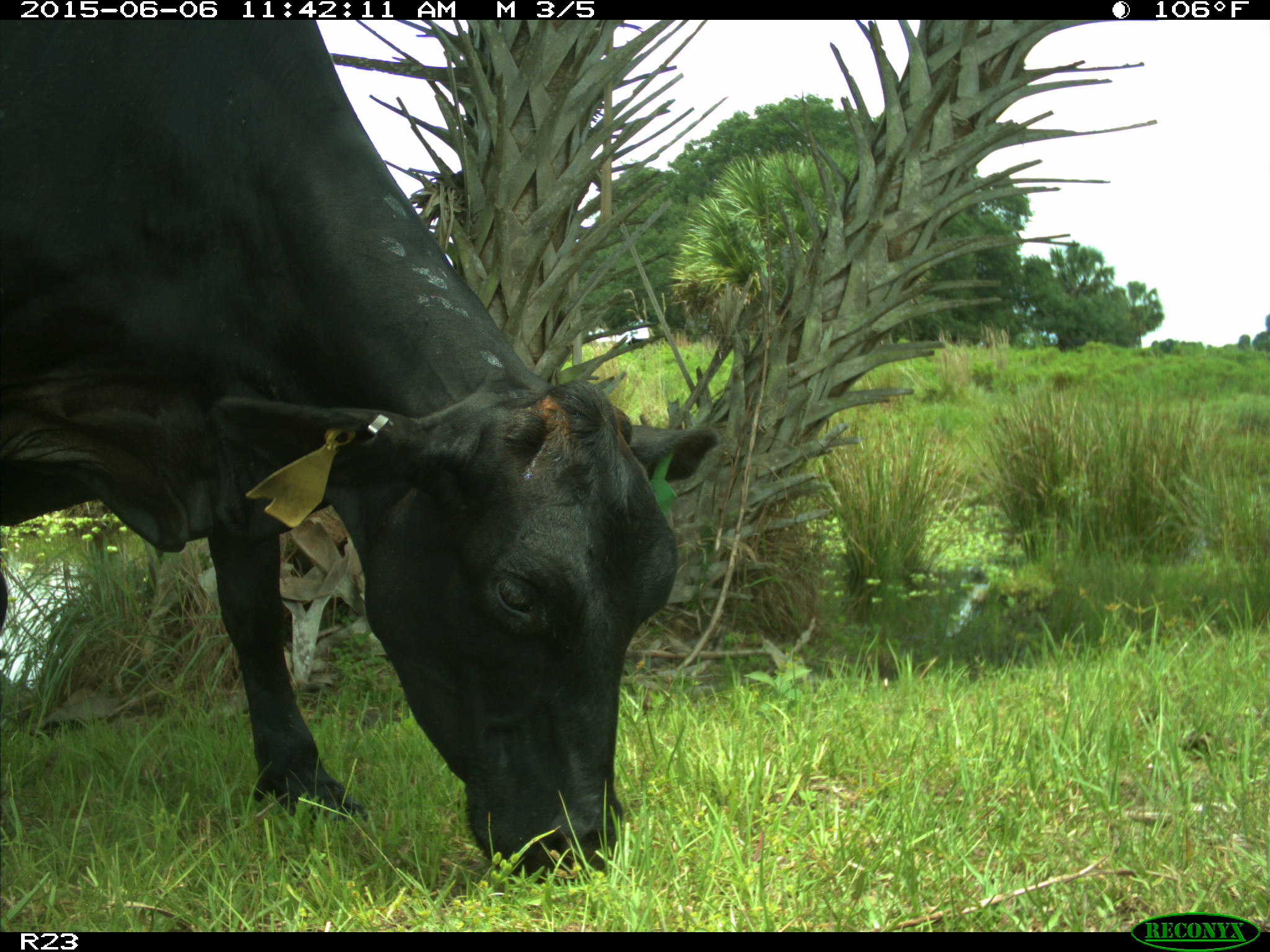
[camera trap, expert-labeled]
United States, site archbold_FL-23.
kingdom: Animalia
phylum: Chordata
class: Mammalia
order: Artiodactyla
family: Bovidae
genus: Bos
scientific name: Bos taurus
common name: domestic cow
Bos taurus (domestic cow).